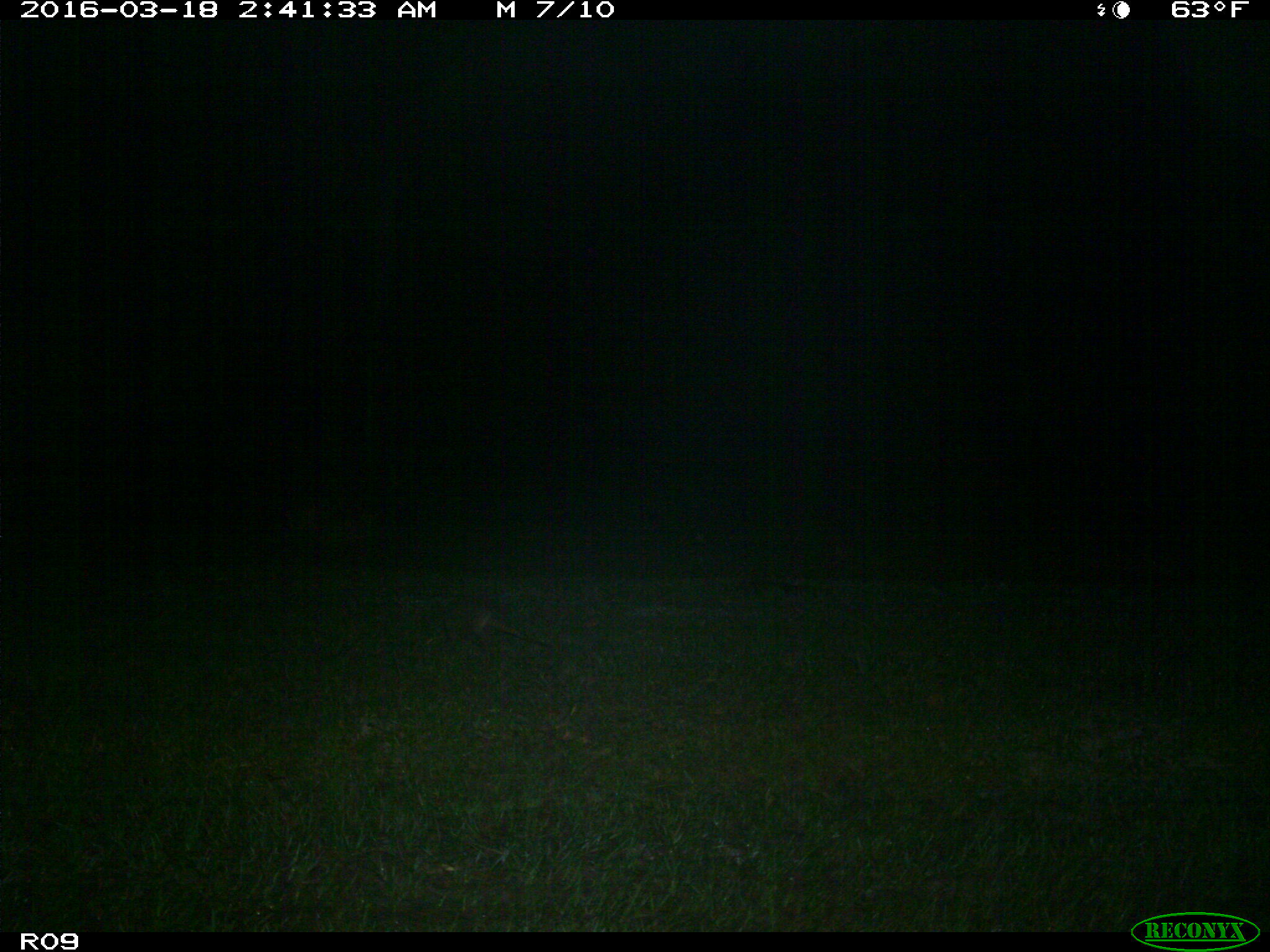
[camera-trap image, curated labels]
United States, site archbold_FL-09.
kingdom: Animalia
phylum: Chordata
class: Mammalia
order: Cingulata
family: Dasypodidae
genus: Dasypus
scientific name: Dasypus novemcinctus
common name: nine-banded armadillo